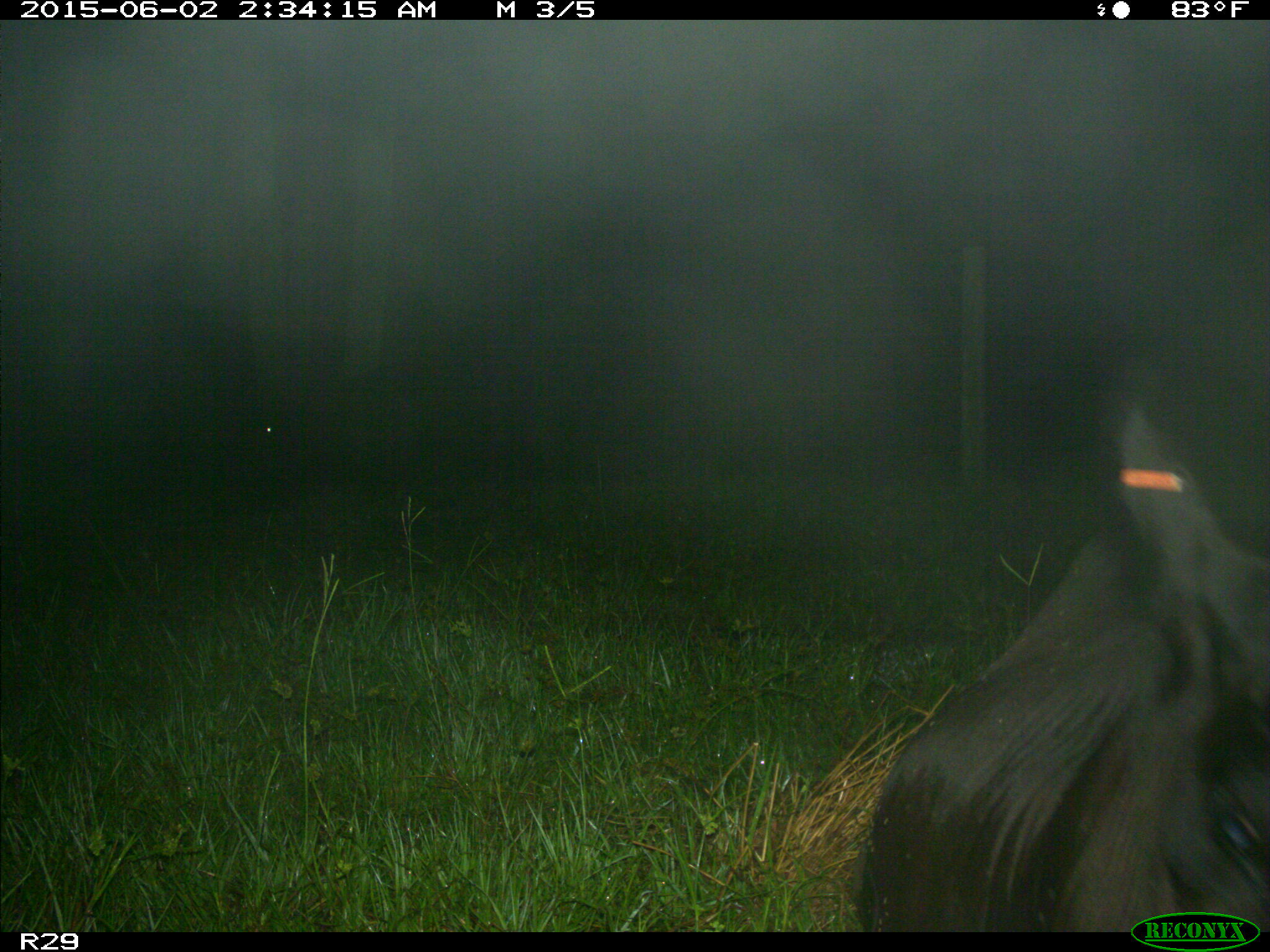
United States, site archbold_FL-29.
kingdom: Animalia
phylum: Chordata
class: Mammalia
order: Artiodactyla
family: Bovidae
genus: Bos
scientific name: Bos taurus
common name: domestic cow